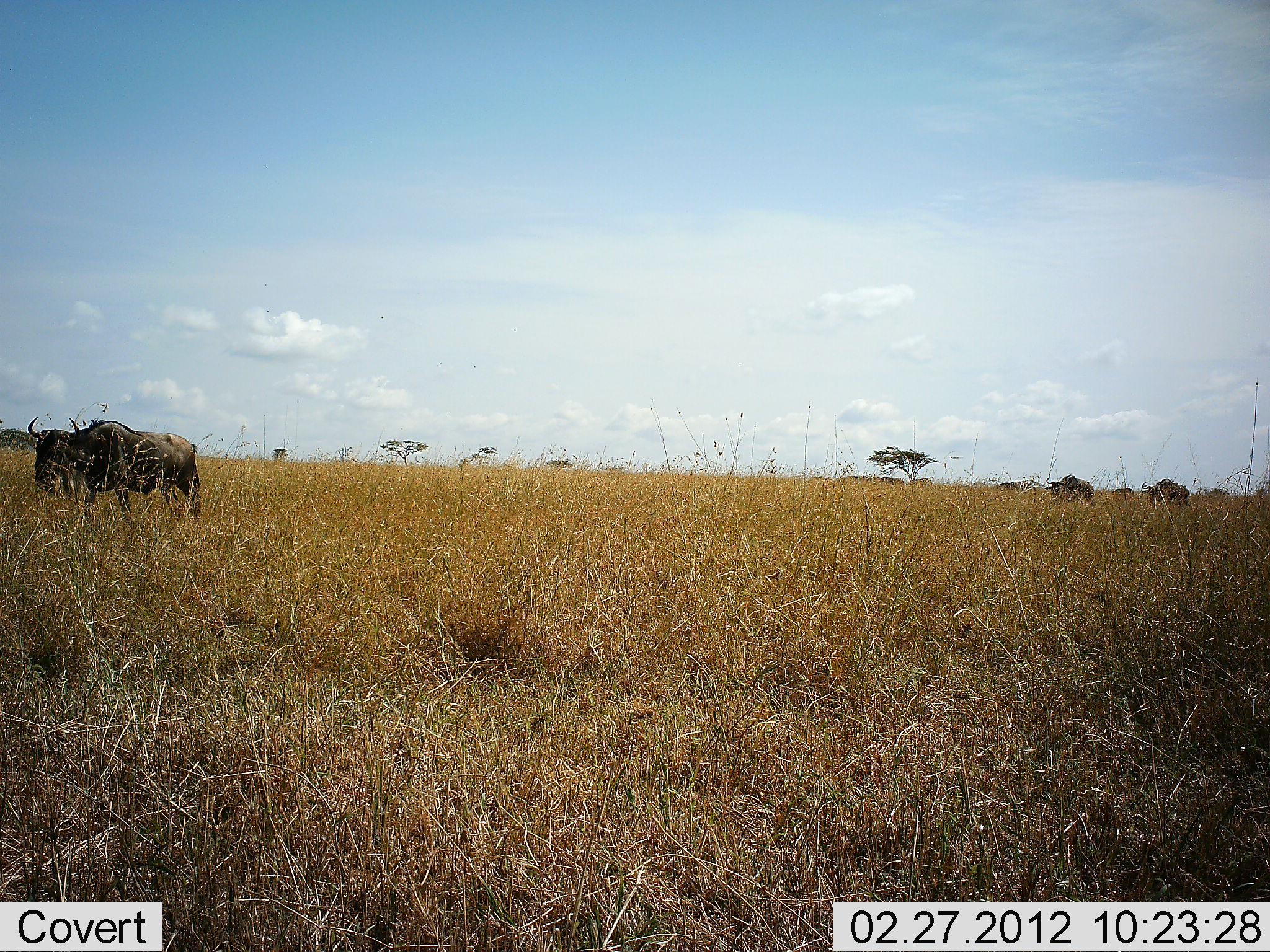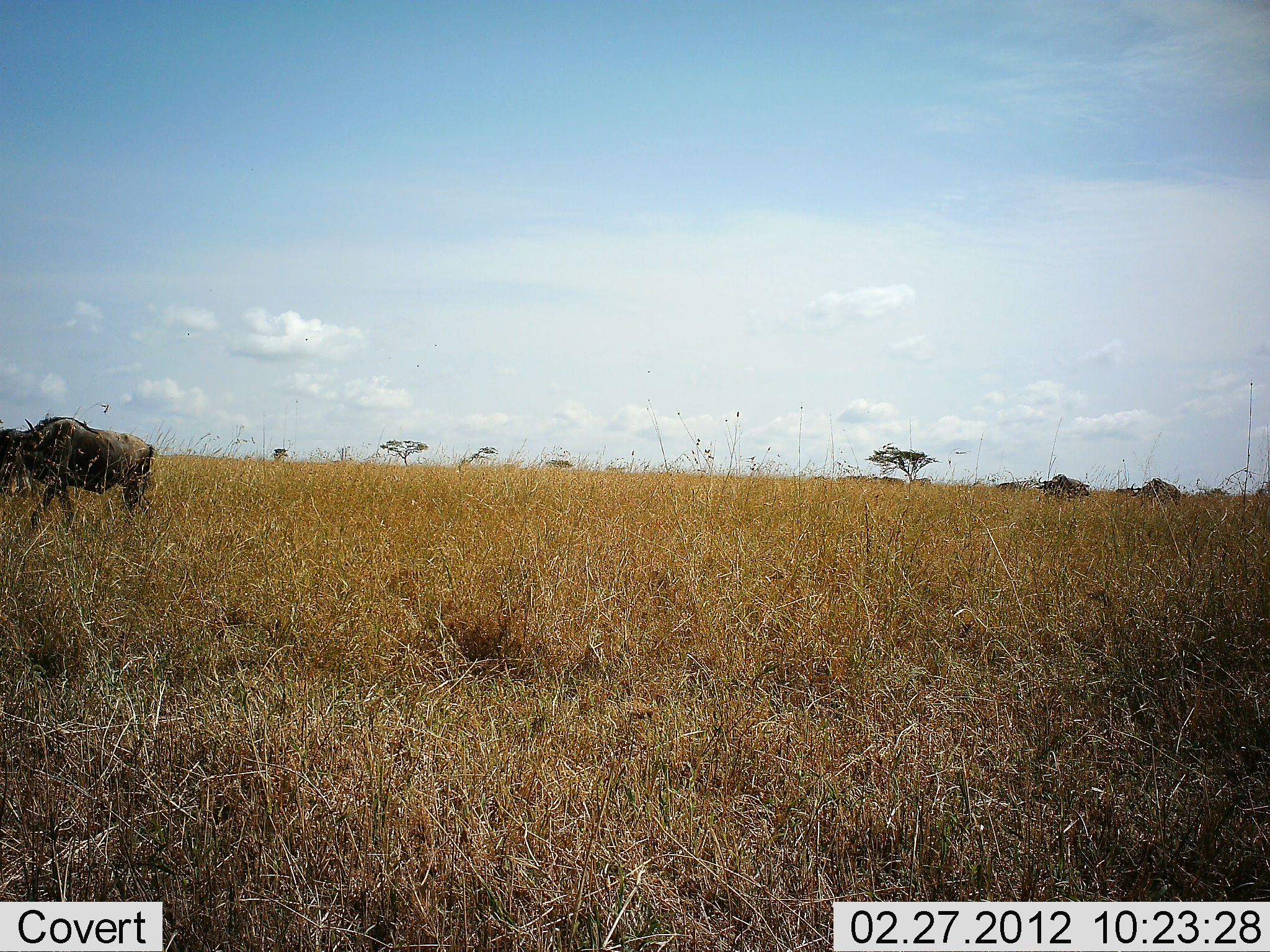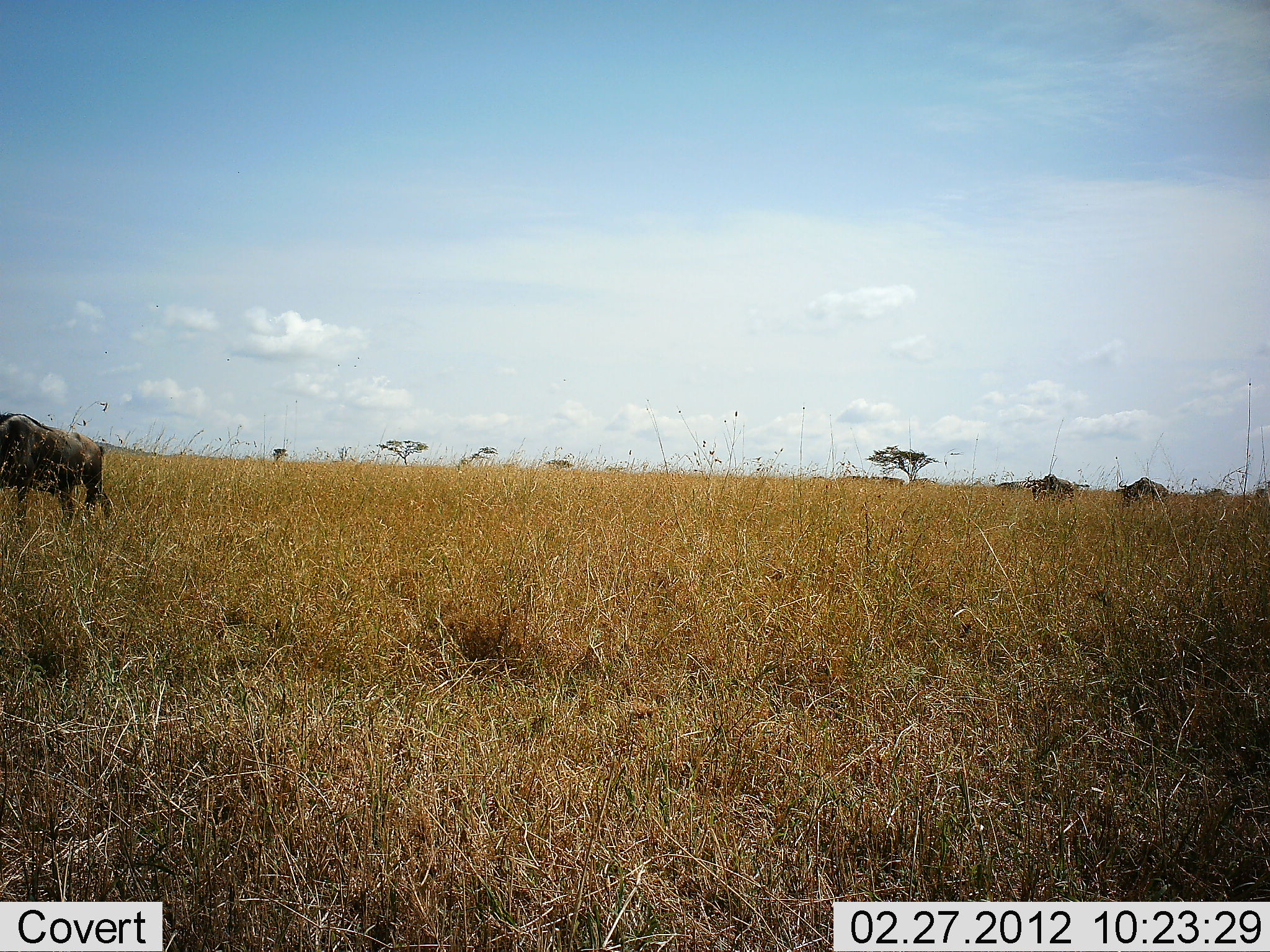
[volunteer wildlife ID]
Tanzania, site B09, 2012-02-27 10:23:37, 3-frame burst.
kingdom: Animalia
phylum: Chordata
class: Mammalia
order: Artiodactyla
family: Bovidae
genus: Connochaetes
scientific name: Connochaetes taurinus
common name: blue wildebeest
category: wildebeest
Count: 3.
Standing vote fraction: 0%.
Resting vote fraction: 0%.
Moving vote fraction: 100%.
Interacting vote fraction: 0%.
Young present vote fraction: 0%.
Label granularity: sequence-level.